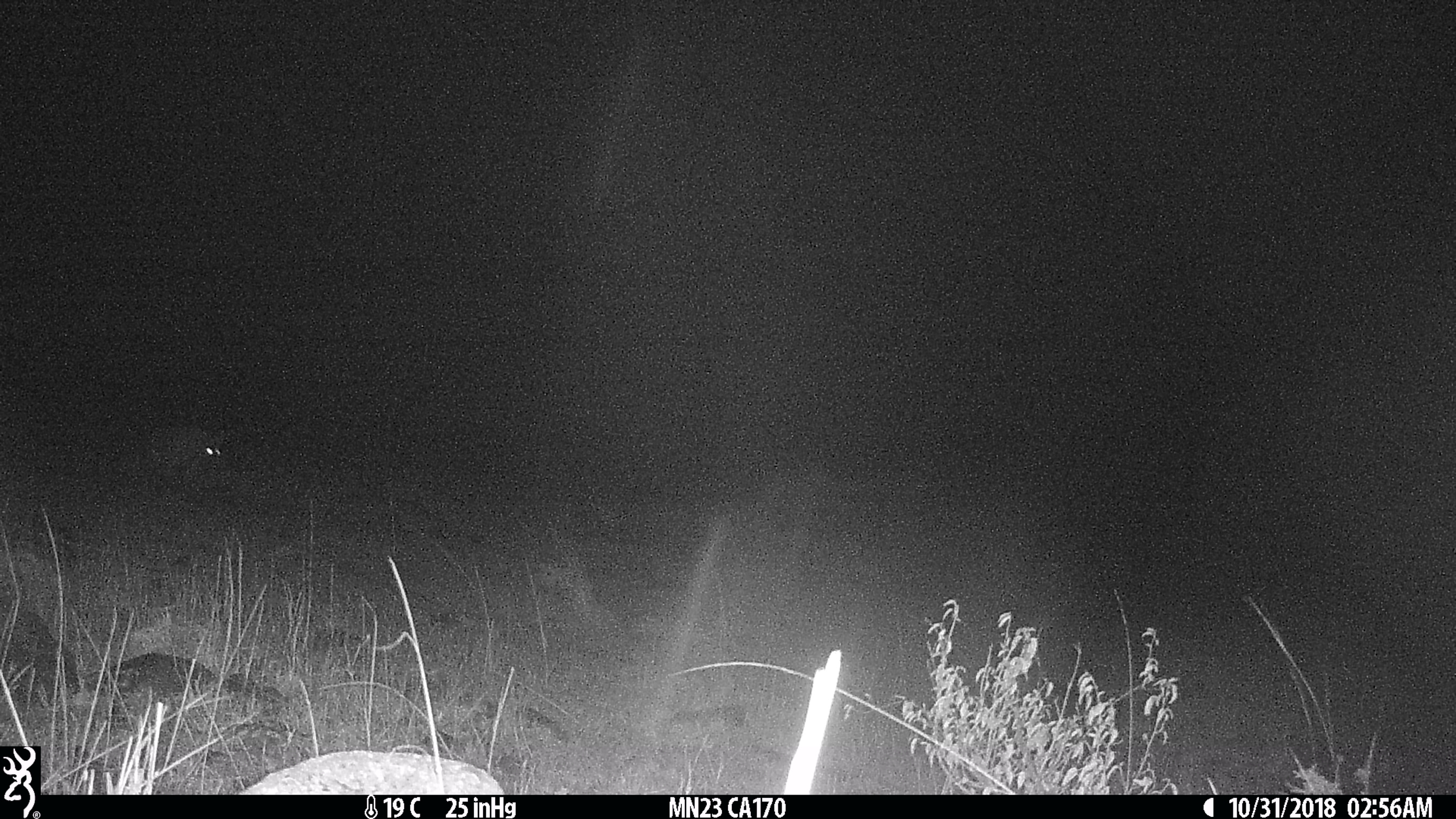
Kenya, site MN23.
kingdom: Animalia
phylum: Chordata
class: Mammalia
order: Carnivora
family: Hyaenidae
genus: Crocuta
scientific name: Crocuta crocuta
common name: spotted hyena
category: hyena spotted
Hyena spotted (spotted hyena) (Crocuta crocuta).